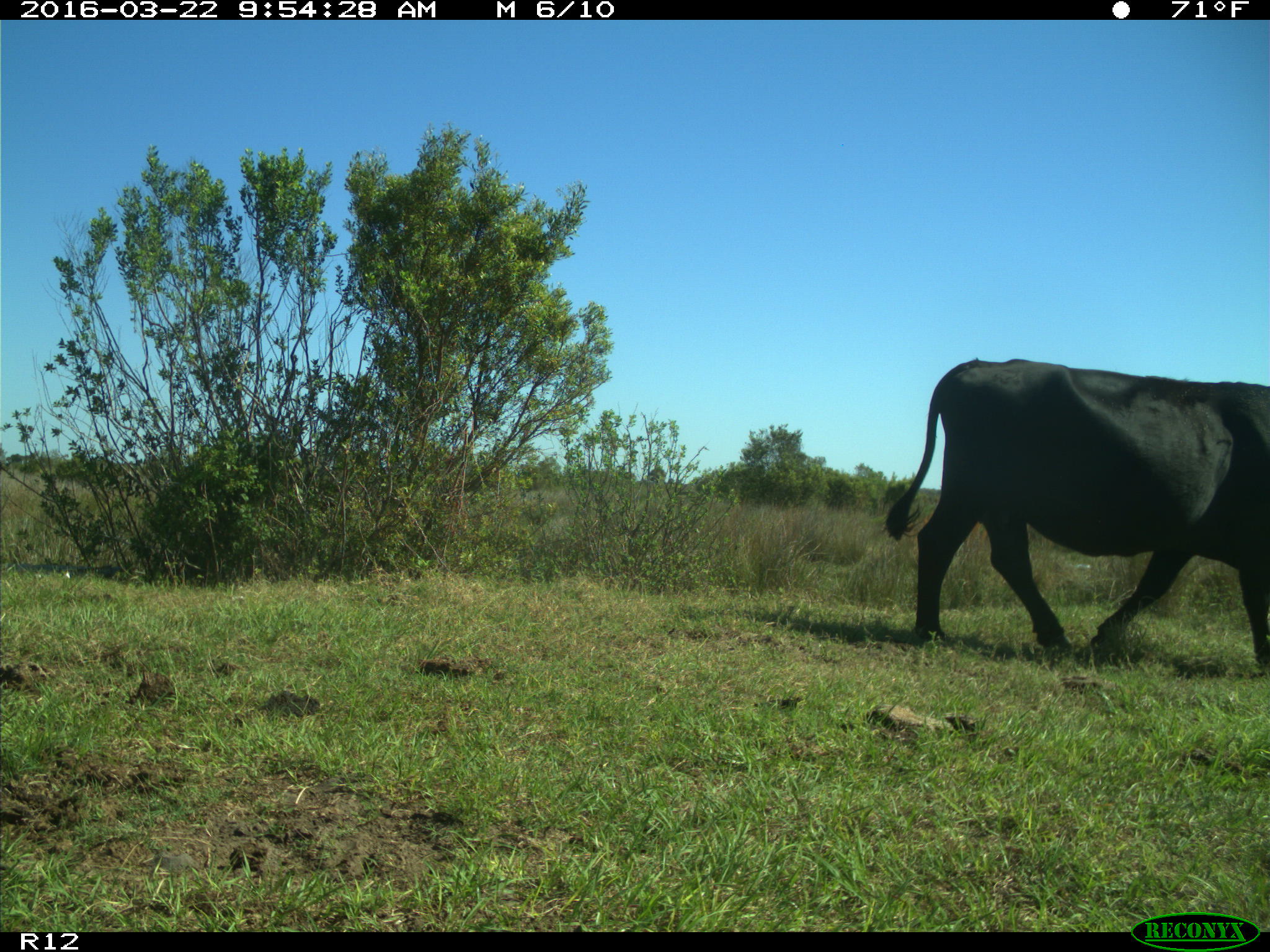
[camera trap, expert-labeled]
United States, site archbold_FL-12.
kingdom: Animalia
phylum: Chordata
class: Mammalia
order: Artiodactyla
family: Bovidae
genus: Bos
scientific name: Bos taurus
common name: domestic cow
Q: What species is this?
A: Bos taurus (domestic cow).